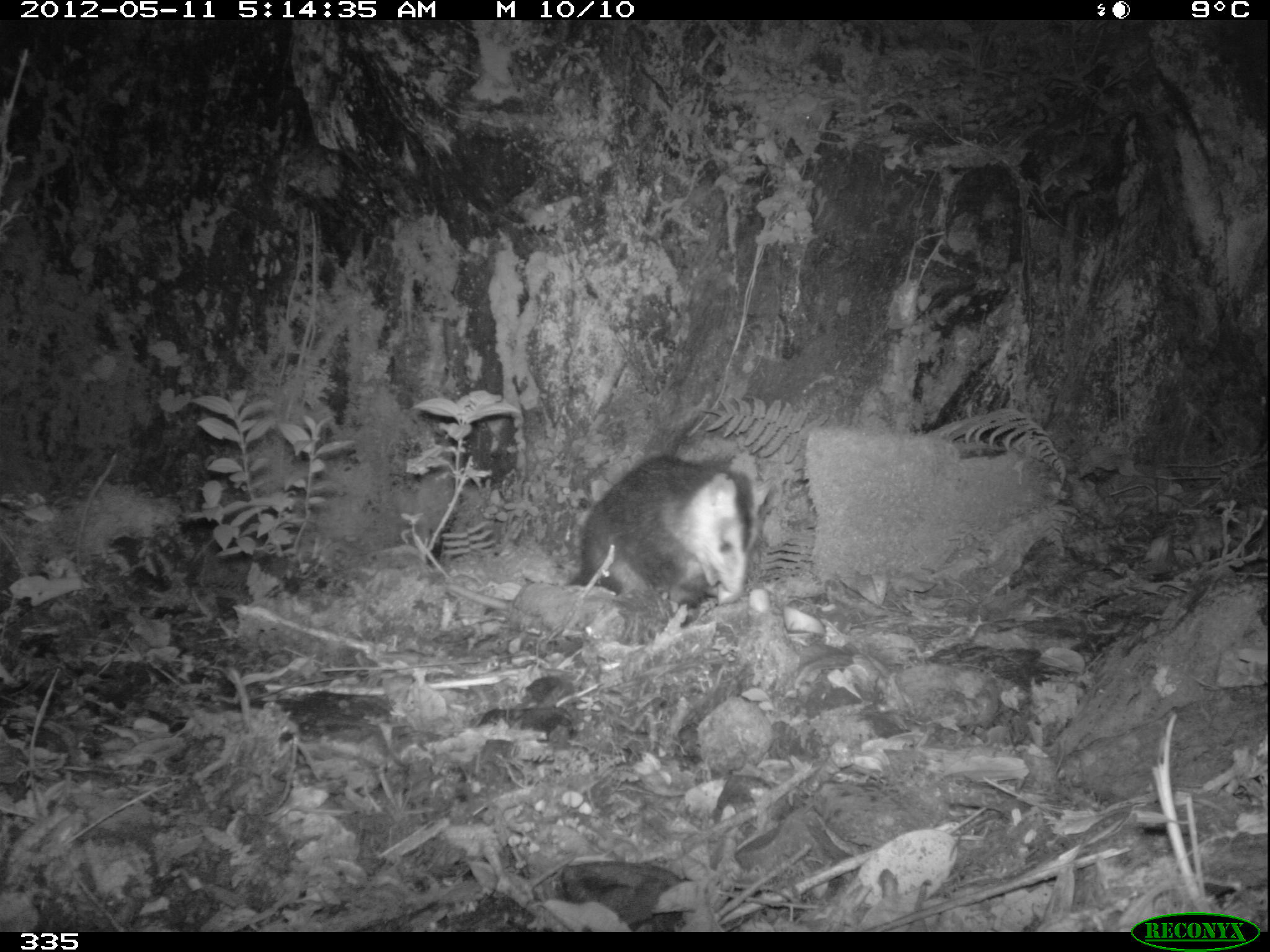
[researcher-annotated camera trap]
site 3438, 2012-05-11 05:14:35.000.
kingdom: Animalia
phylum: Chordata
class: Mammalia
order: Didelphimorphia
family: Didelphidae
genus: Didelphis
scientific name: Didelphis pernigra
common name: andean white-eared opossum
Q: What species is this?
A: Didelphis pernigra (andean white-eared opossum).